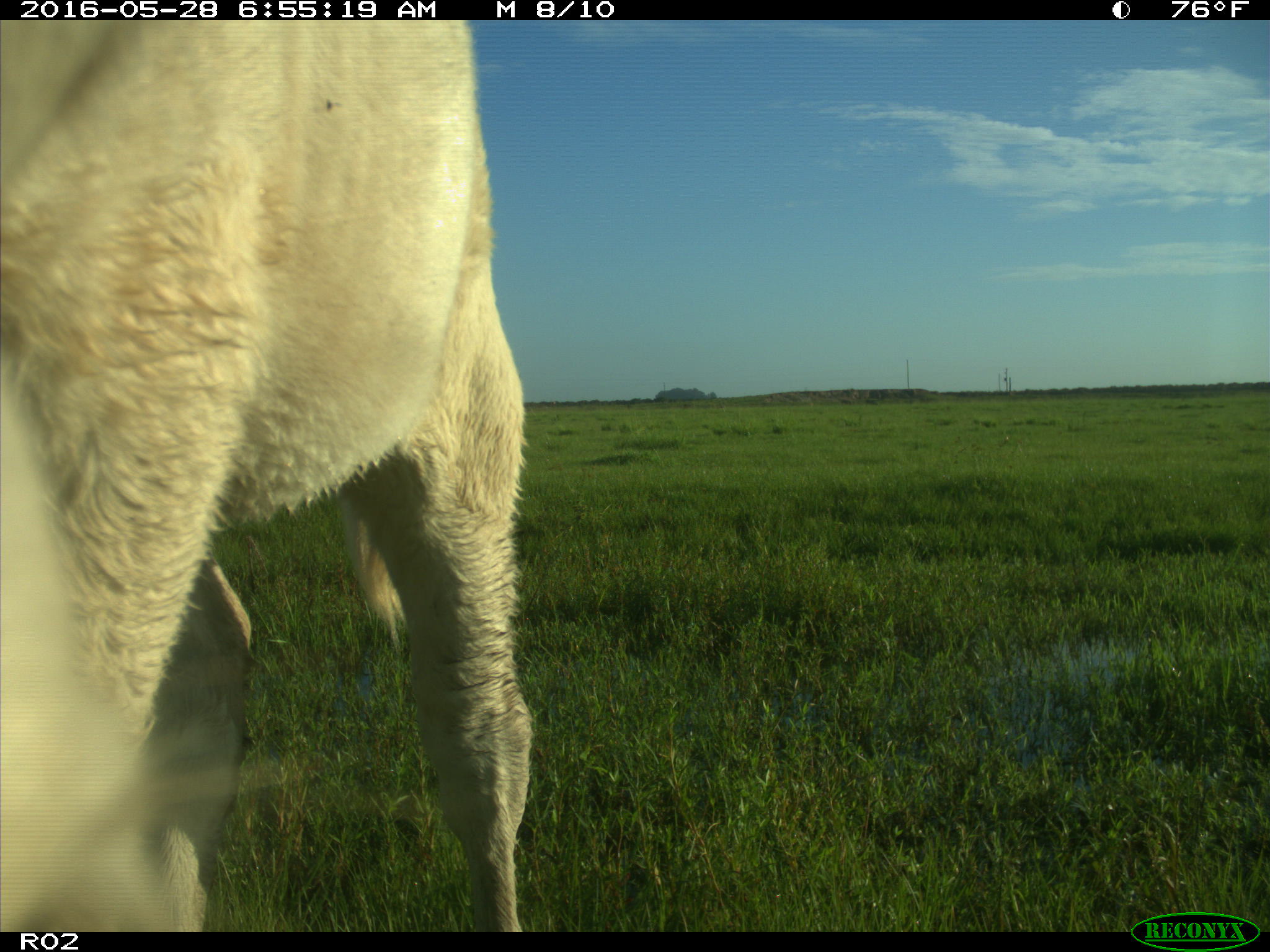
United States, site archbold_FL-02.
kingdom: Animalia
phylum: Chordata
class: Mammalia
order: Artiodactyla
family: Bovidae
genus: Bos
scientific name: Bos taurus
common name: domestic cow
Bos taurus (domestic cow).